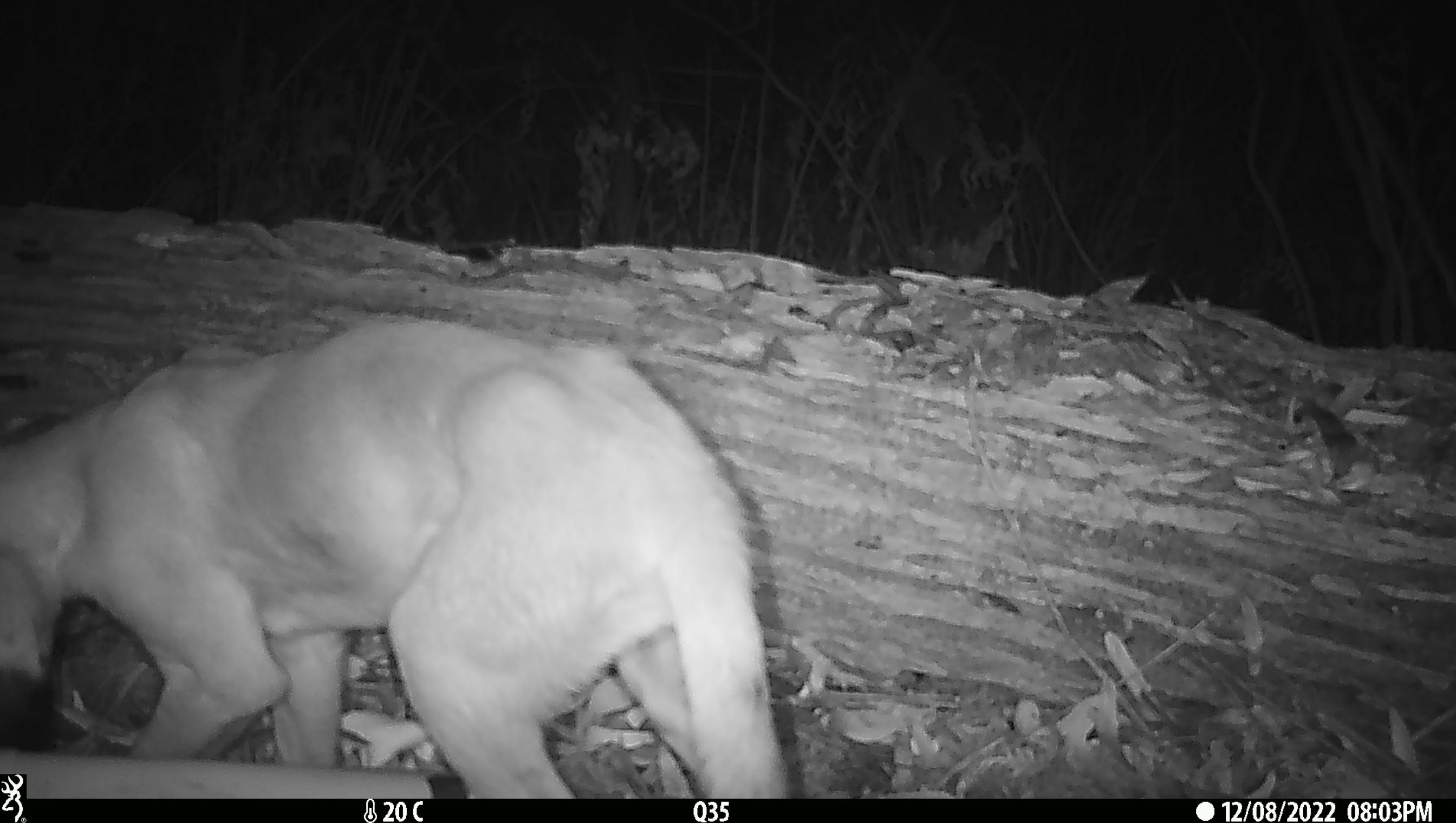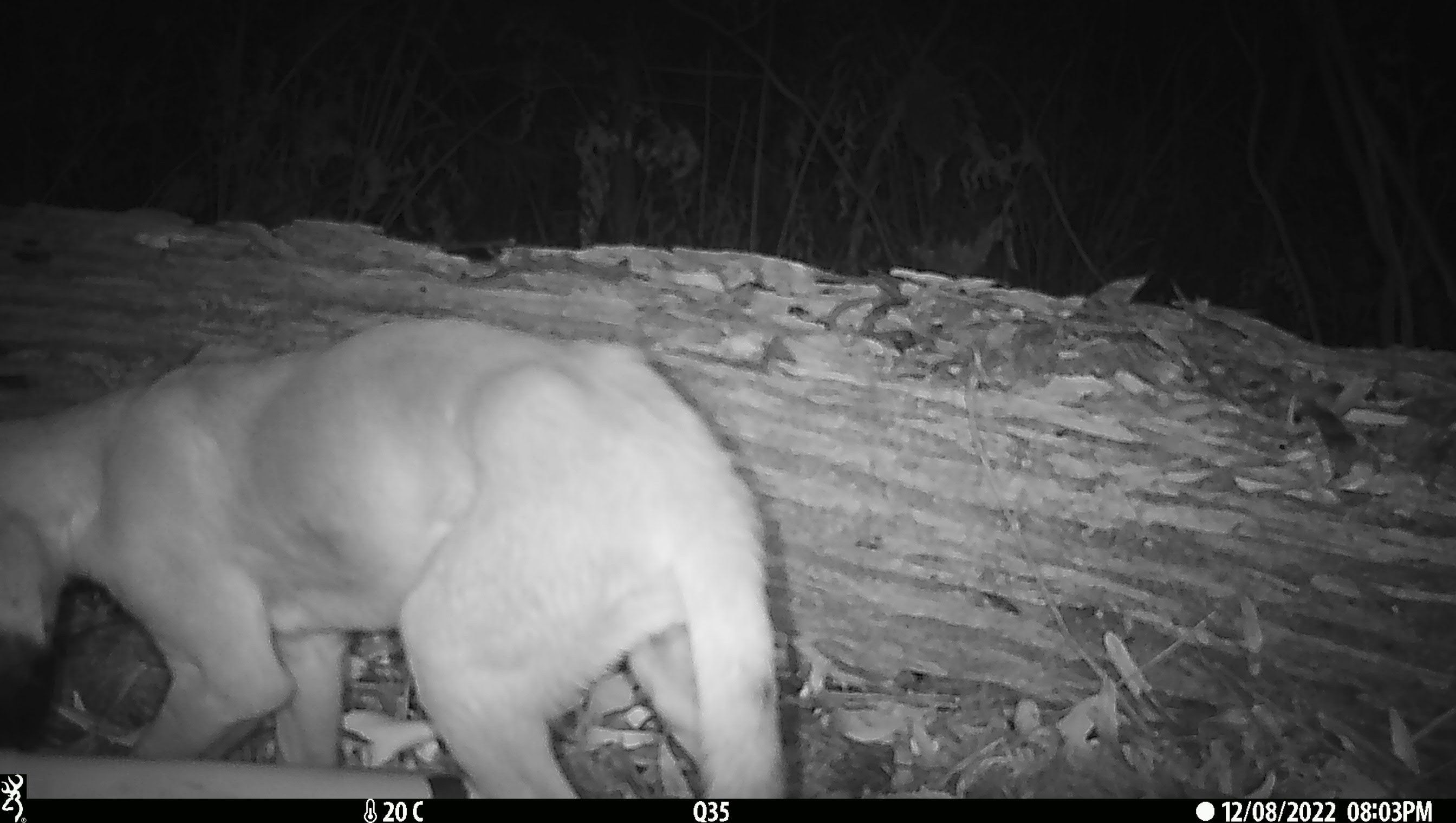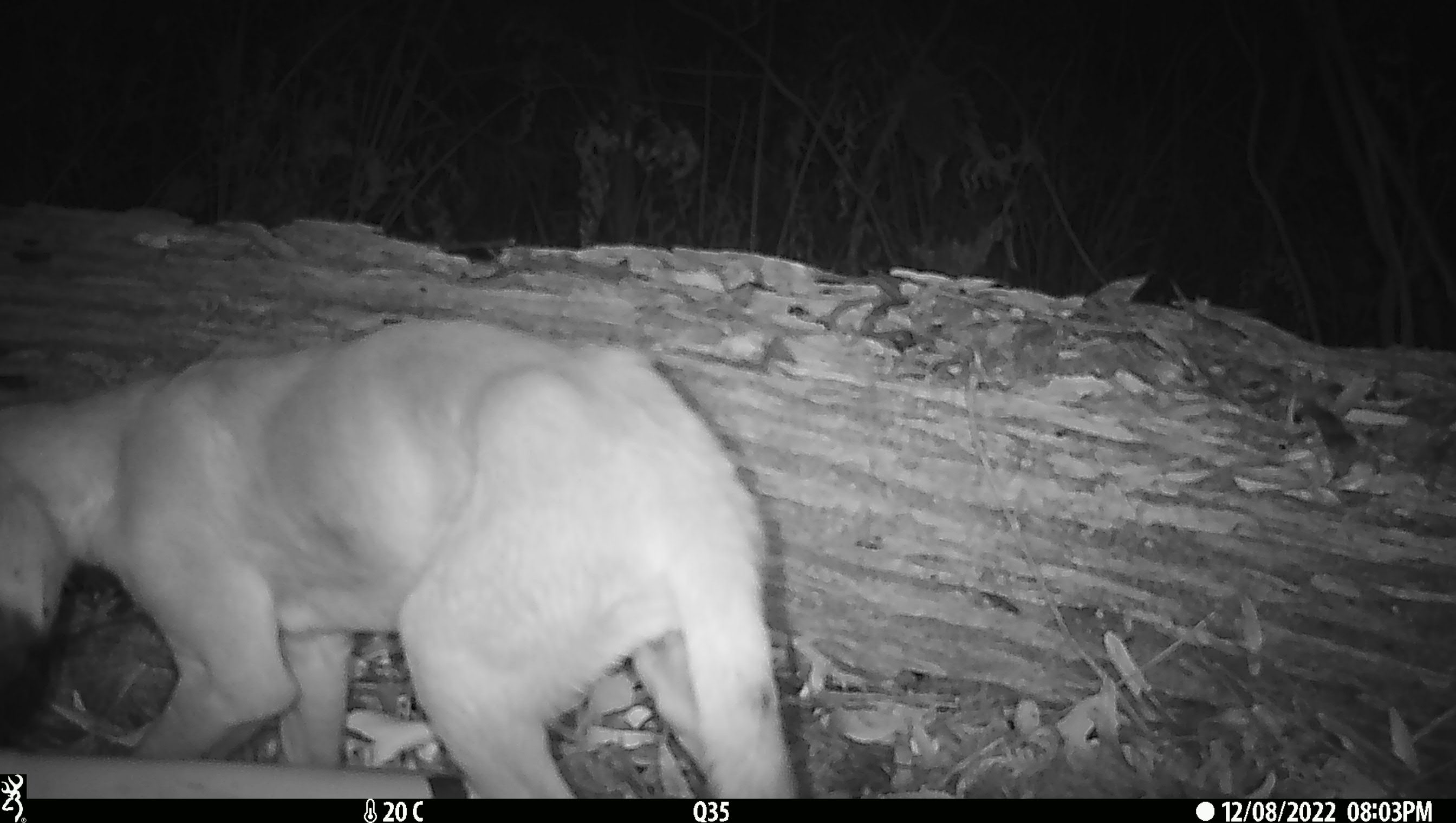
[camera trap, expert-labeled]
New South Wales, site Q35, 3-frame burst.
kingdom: Animalia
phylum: Chordata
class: Mammalia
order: Carnivora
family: Canidae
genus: Canis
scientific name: Canis familiaris dingo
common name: dingo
Dingo (Canis familiaris dingo).